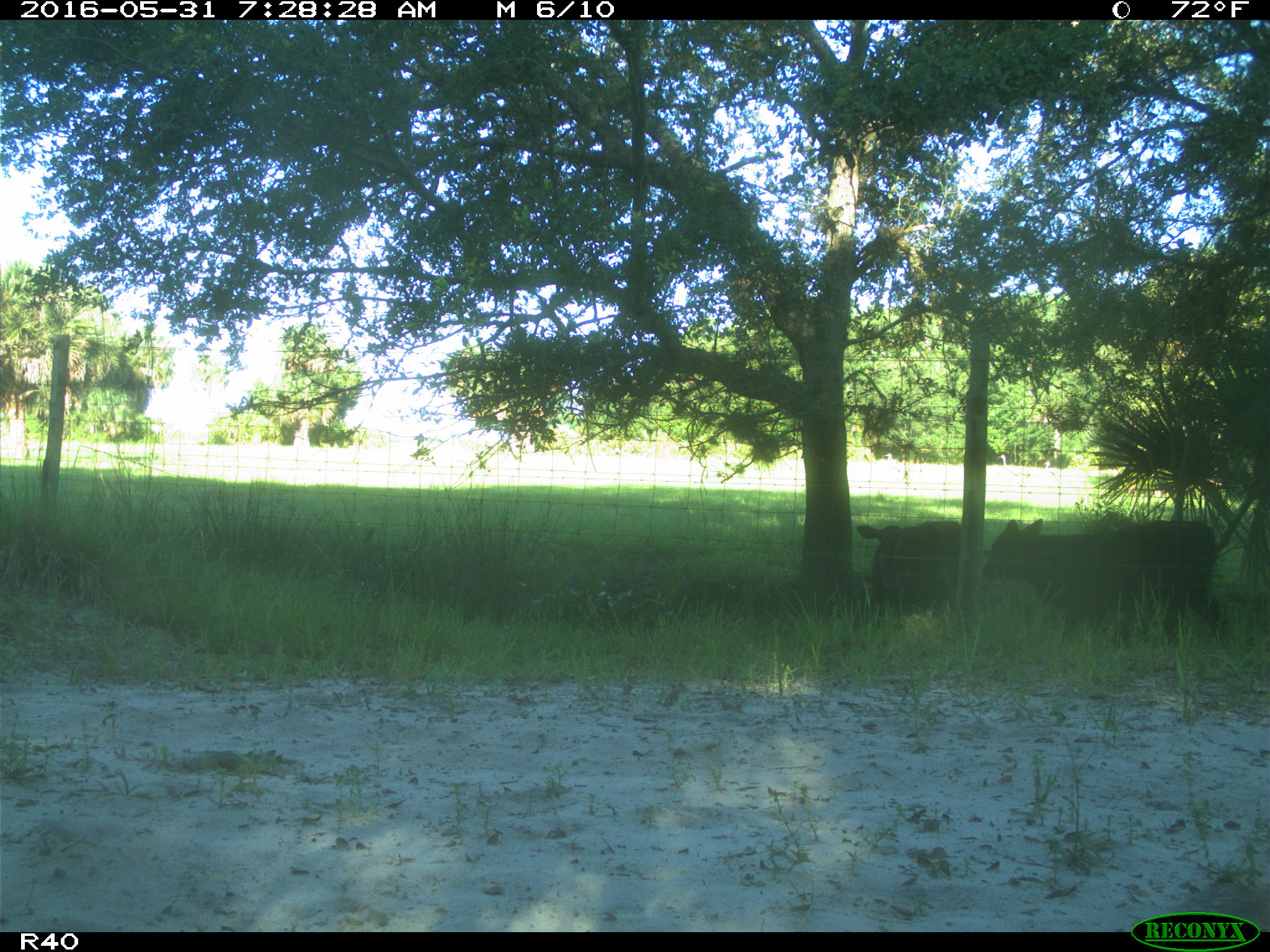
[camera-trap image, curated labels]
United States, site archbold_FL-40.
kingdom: Animalia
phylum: Chordata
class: Mammalia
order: Artiodactyla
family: Bovidae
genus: Bos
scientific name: Bos taurus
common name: domestic cow